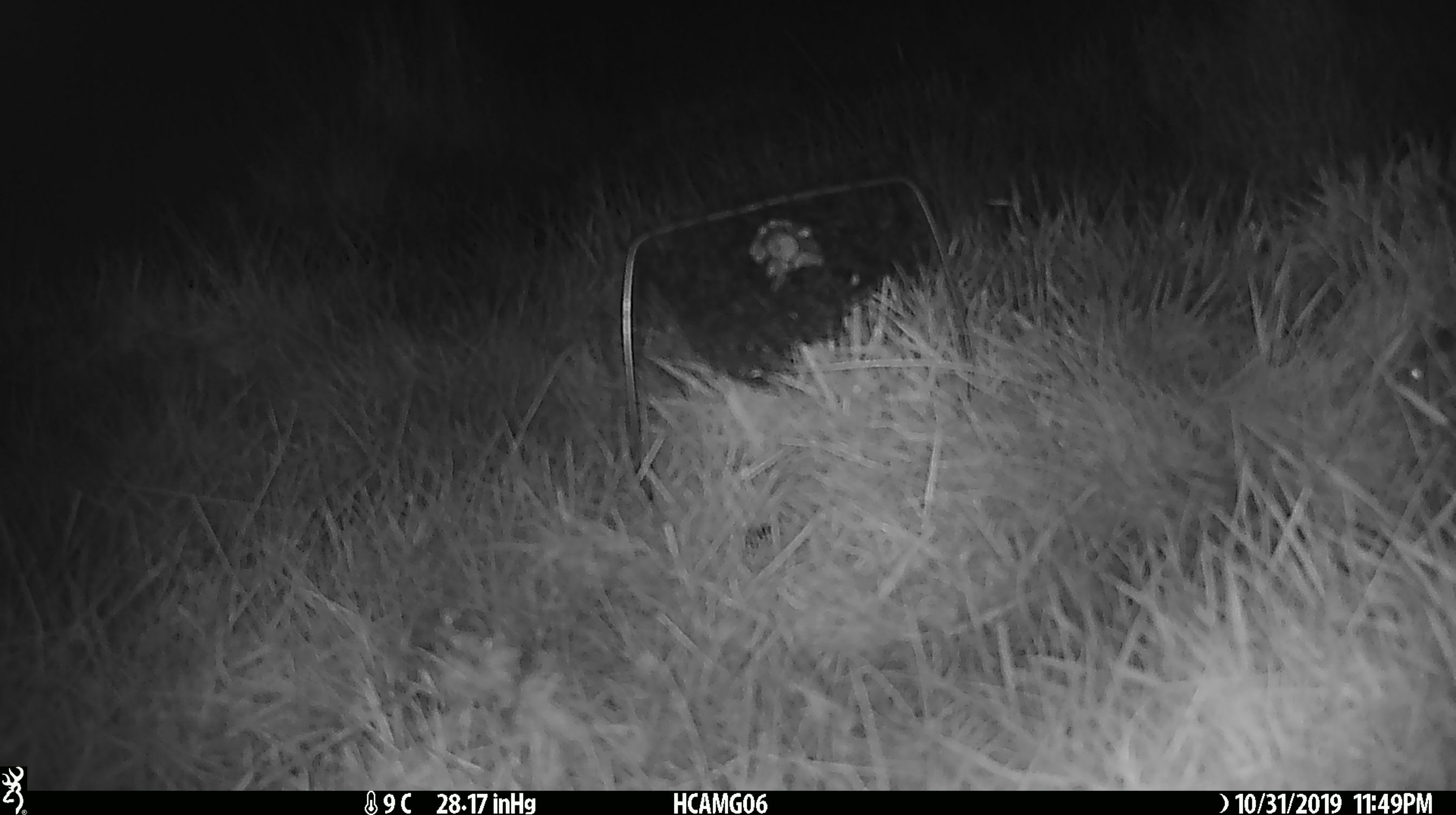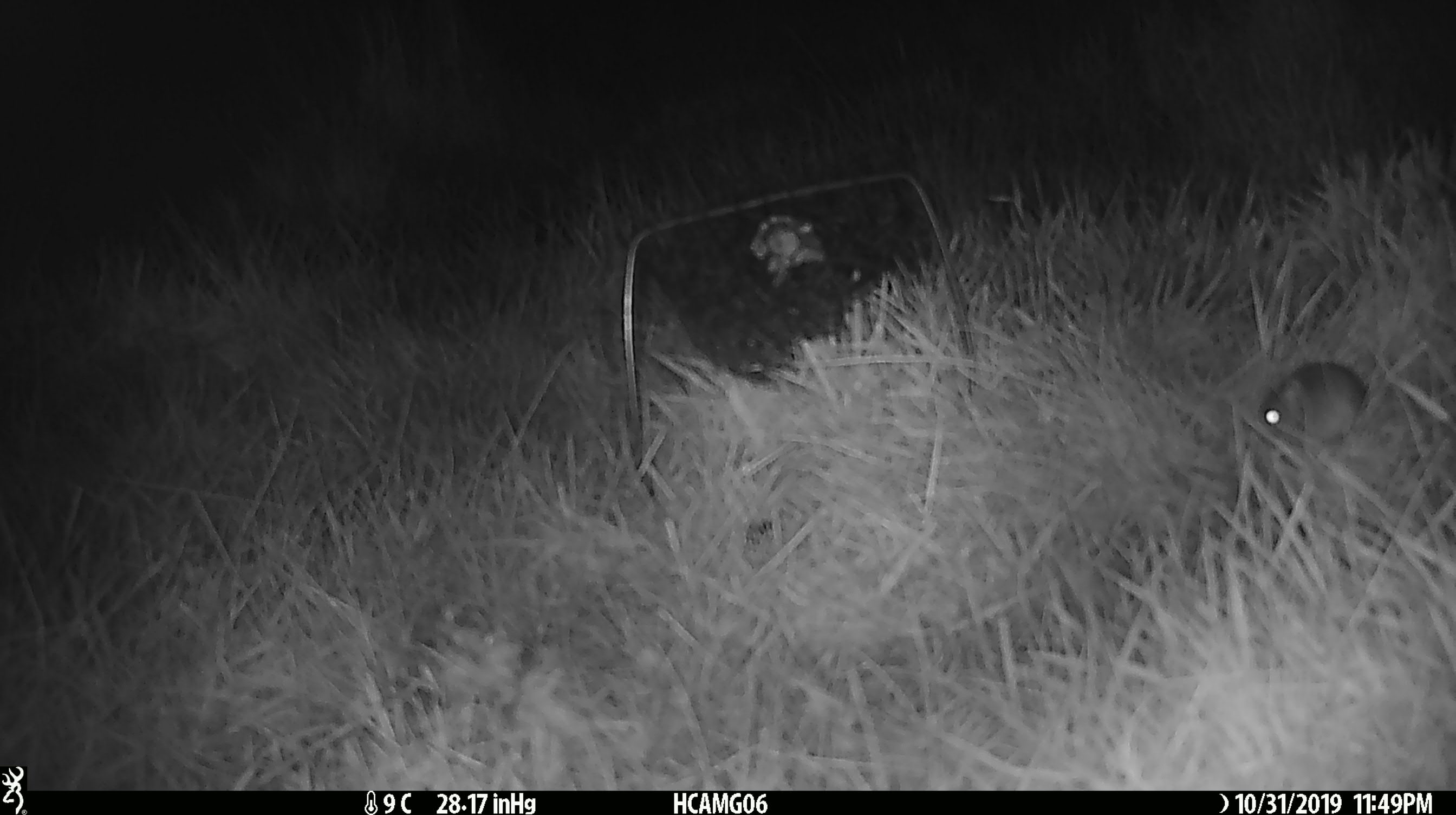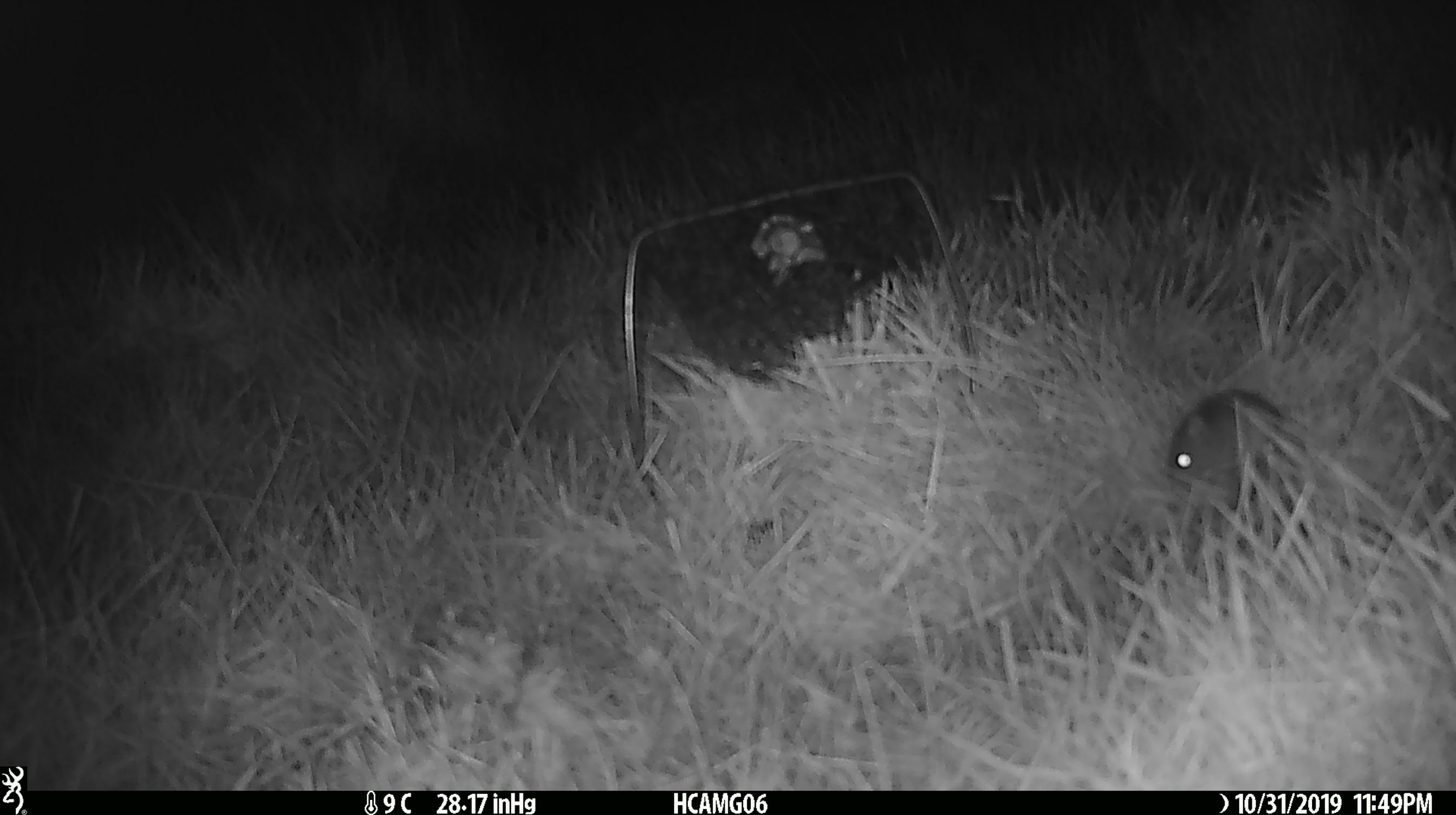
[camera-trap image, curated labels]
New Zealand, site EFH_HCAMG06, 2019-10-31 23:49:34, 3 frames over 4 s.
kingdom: Animalia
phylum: Chordata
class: Mammalia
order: Rodentia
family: Muridae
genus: Mus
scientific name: Mus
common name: mouse